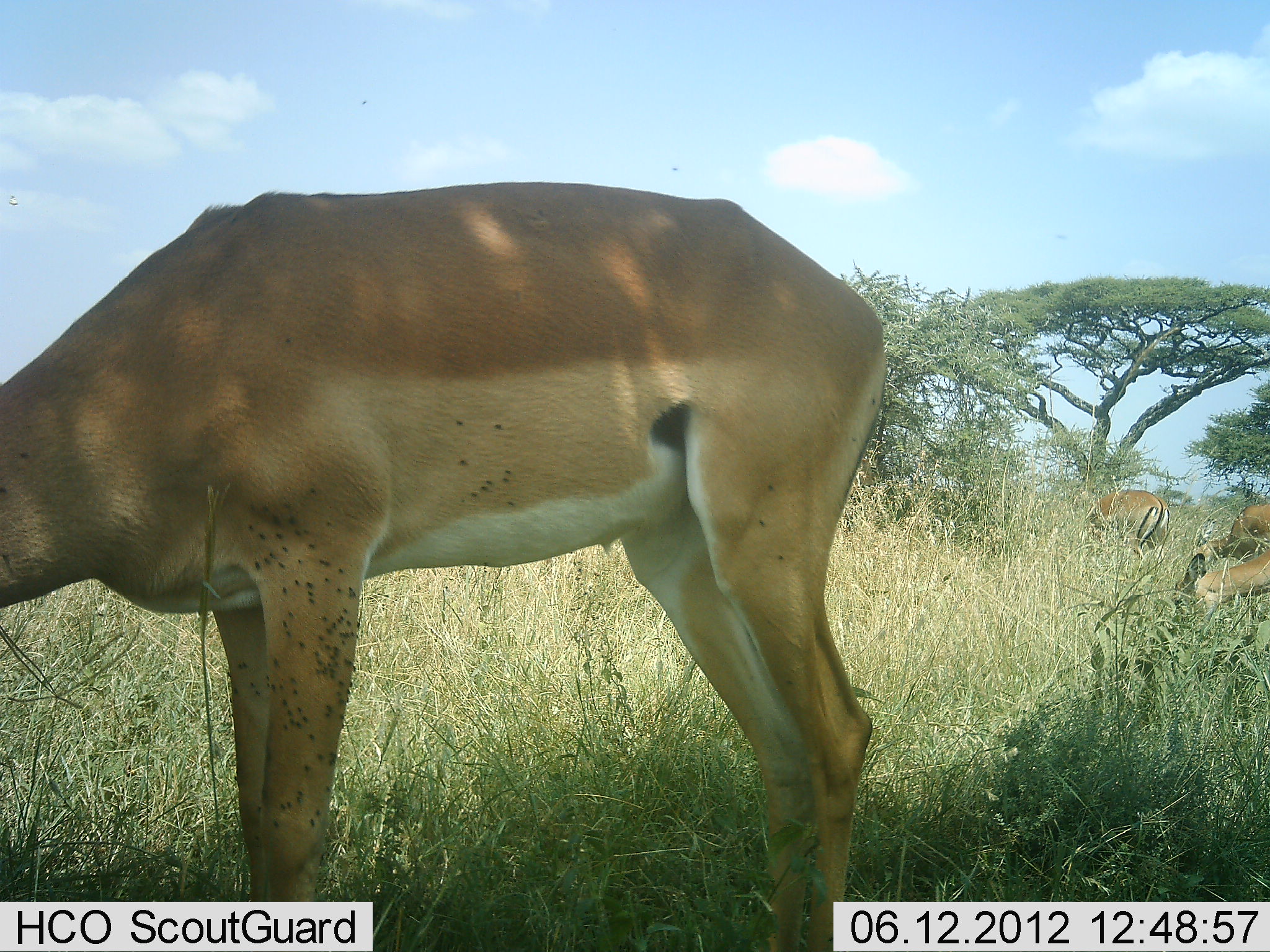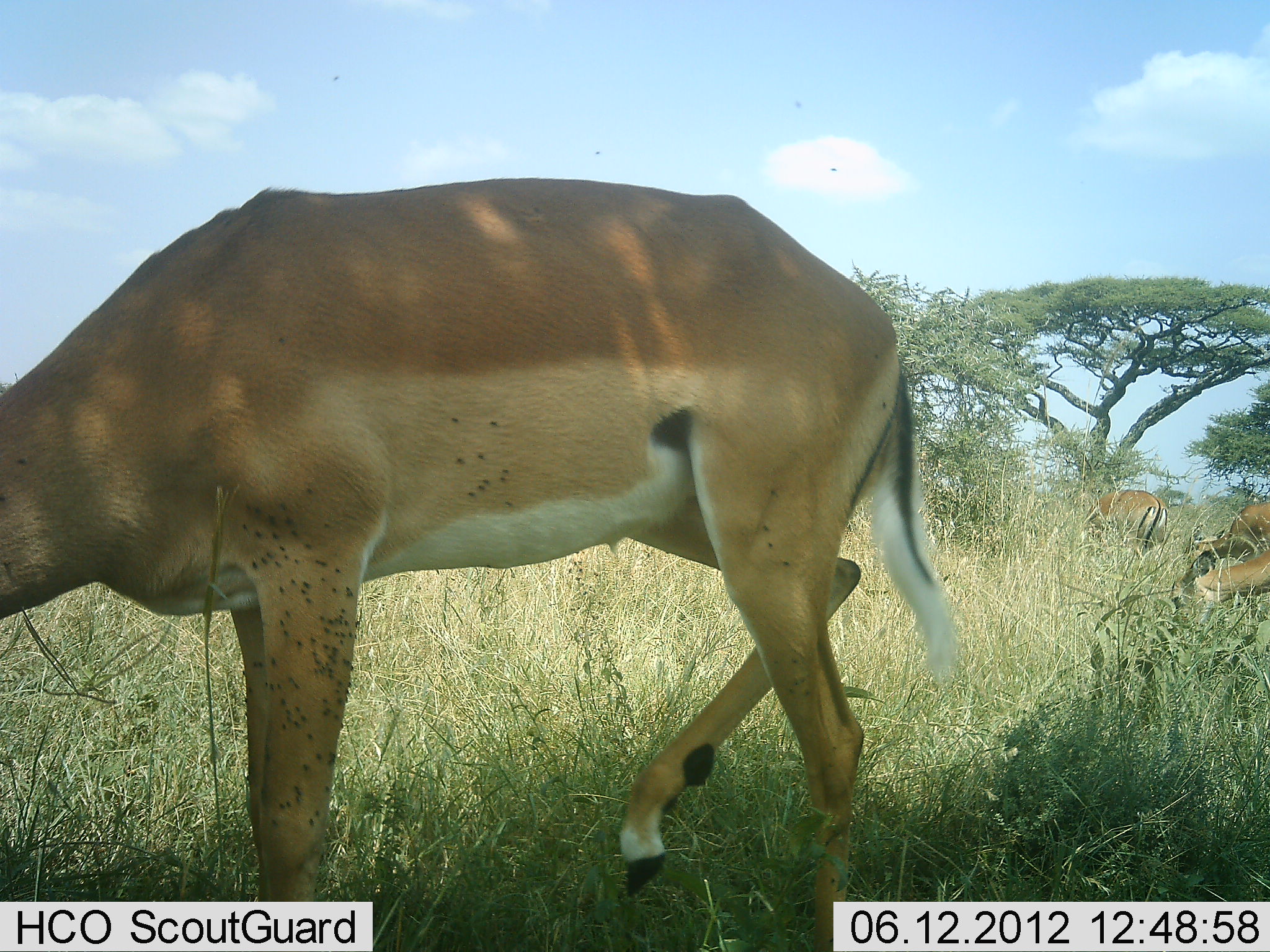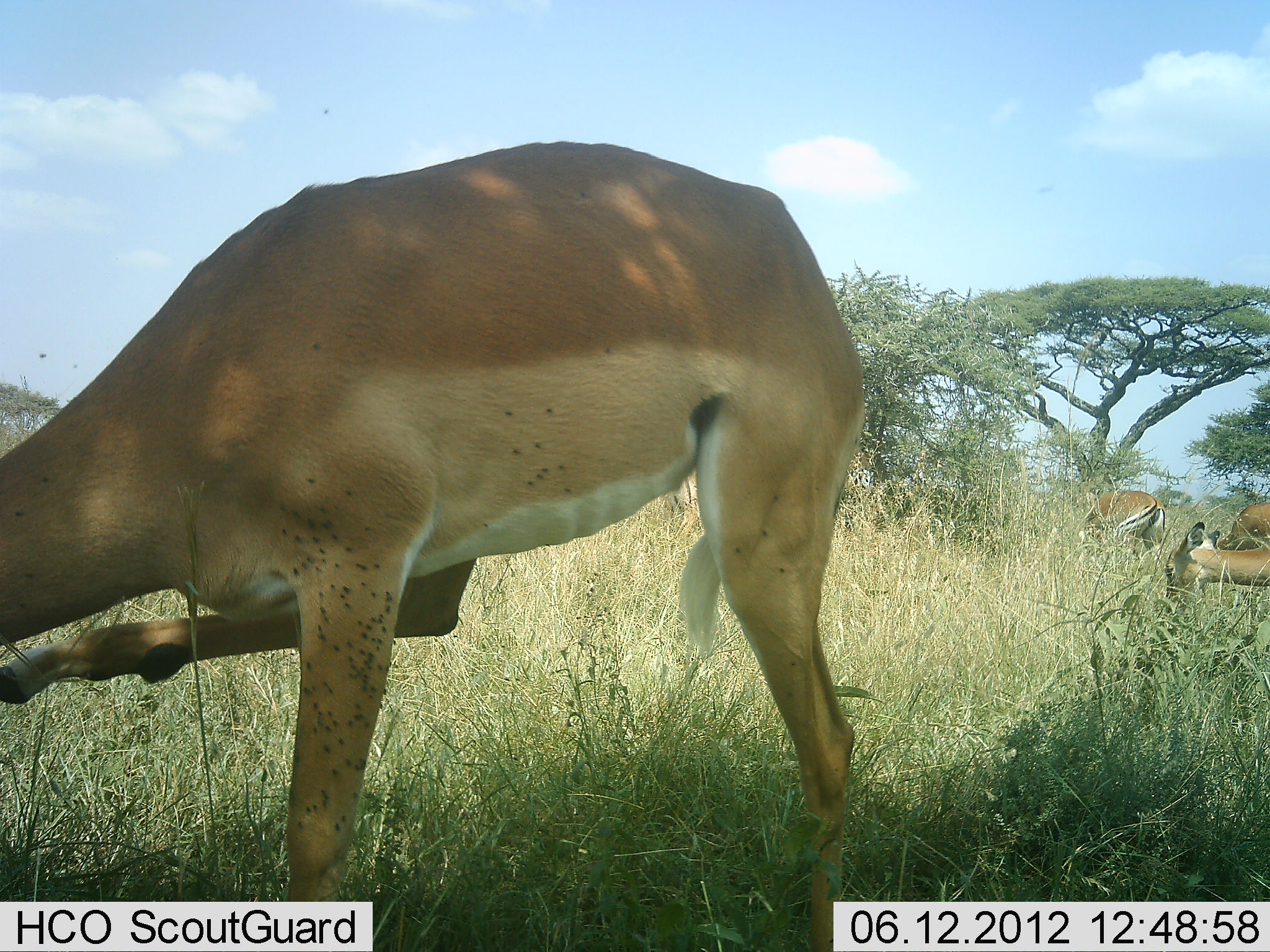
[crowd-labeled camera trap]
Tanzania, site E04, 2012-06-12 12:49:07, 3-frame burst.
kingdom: Animalia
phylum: Chordata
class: Mammalia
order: Artiodactyla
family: Bovidae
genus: Aepyceros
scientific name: Aepyceros melampus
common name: impala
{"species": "impala (Aepyceros melampus)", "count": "4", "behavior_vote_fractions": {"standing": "30%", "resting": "0%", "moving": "20%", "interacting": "0%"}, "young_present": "0%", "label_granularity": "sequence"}